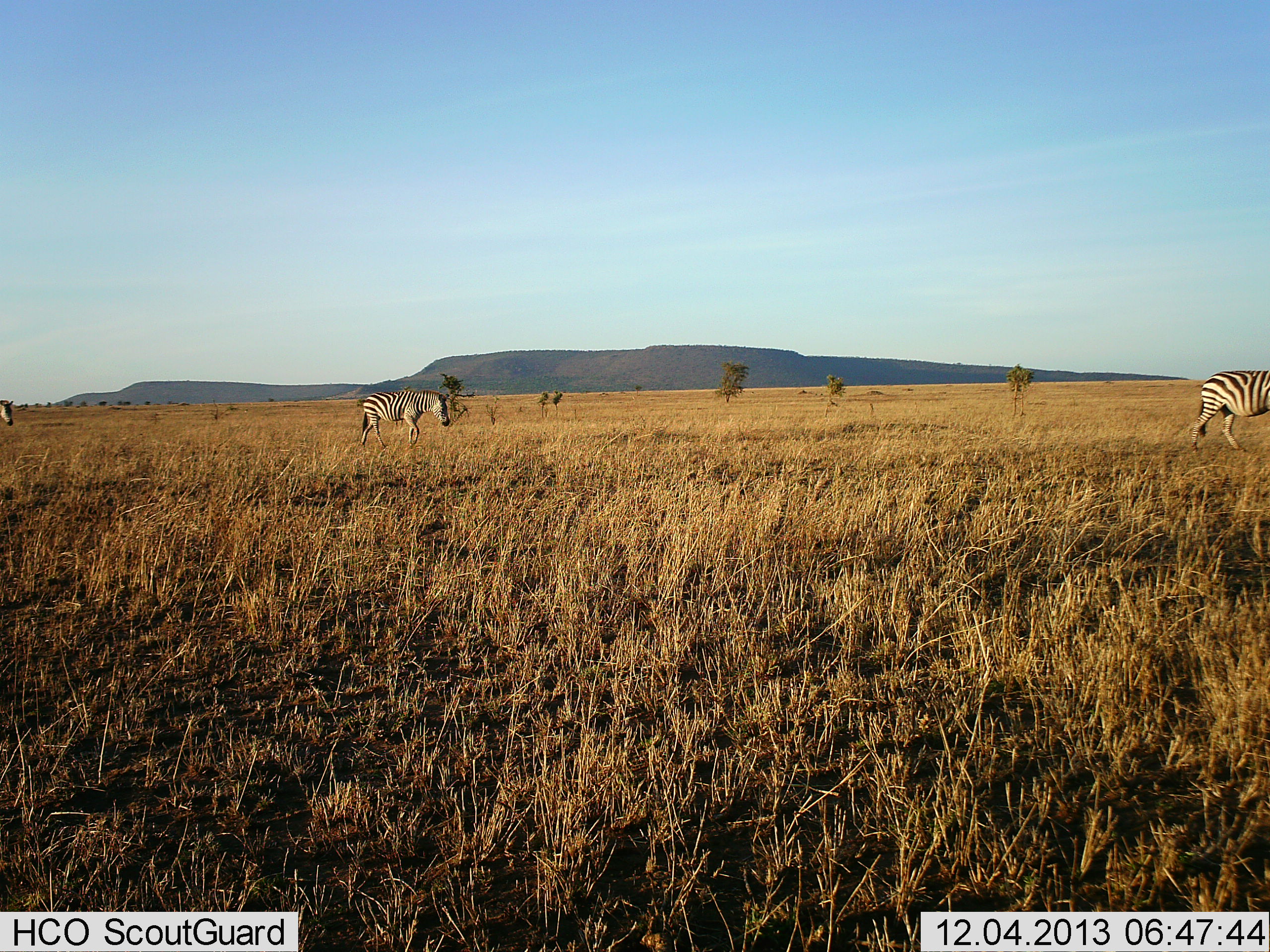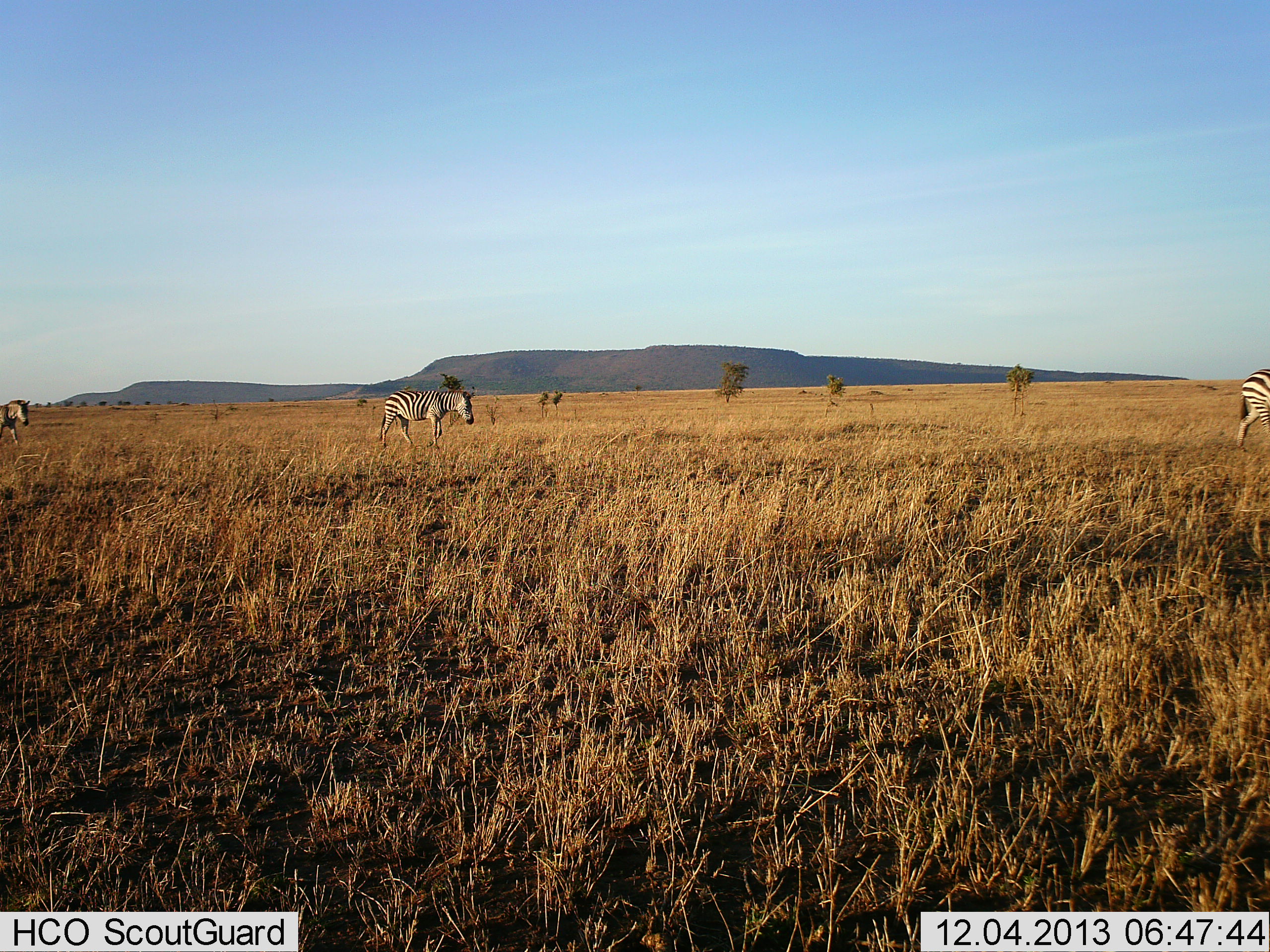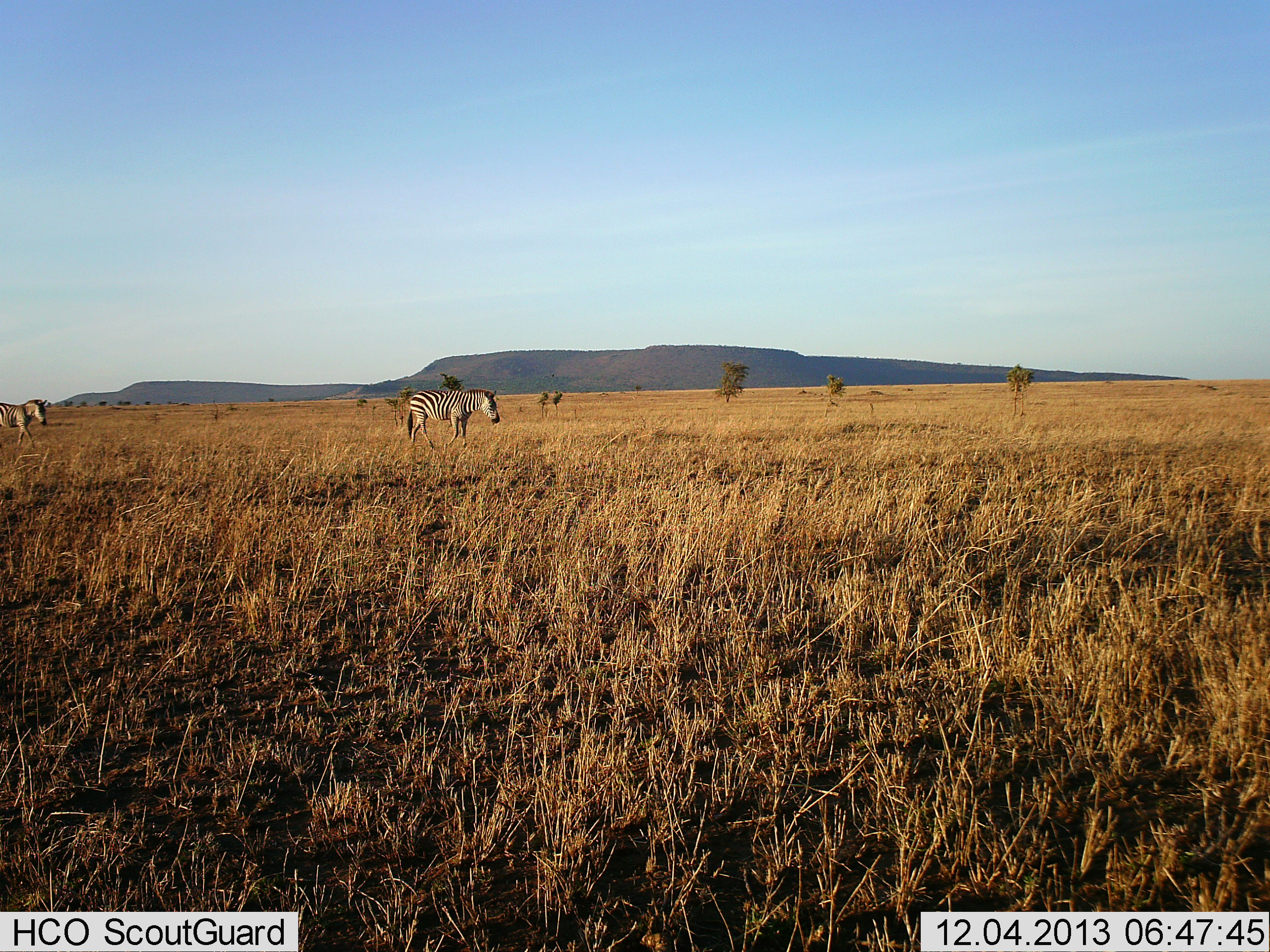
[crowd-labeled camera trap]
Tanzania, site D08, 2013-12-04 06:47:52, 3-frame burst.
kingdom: Animalia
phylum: Chordata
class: Mammalia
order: Perissodactyla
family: Equidae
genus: Equus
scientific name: Equus quagga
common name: plains zebra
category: zebra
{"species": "zebra (plains zebra) (Equus quagga)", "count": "3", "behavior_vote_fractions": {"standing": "0%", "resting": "0%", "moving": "100%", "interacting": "0%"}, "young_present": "10%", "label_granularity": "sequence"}